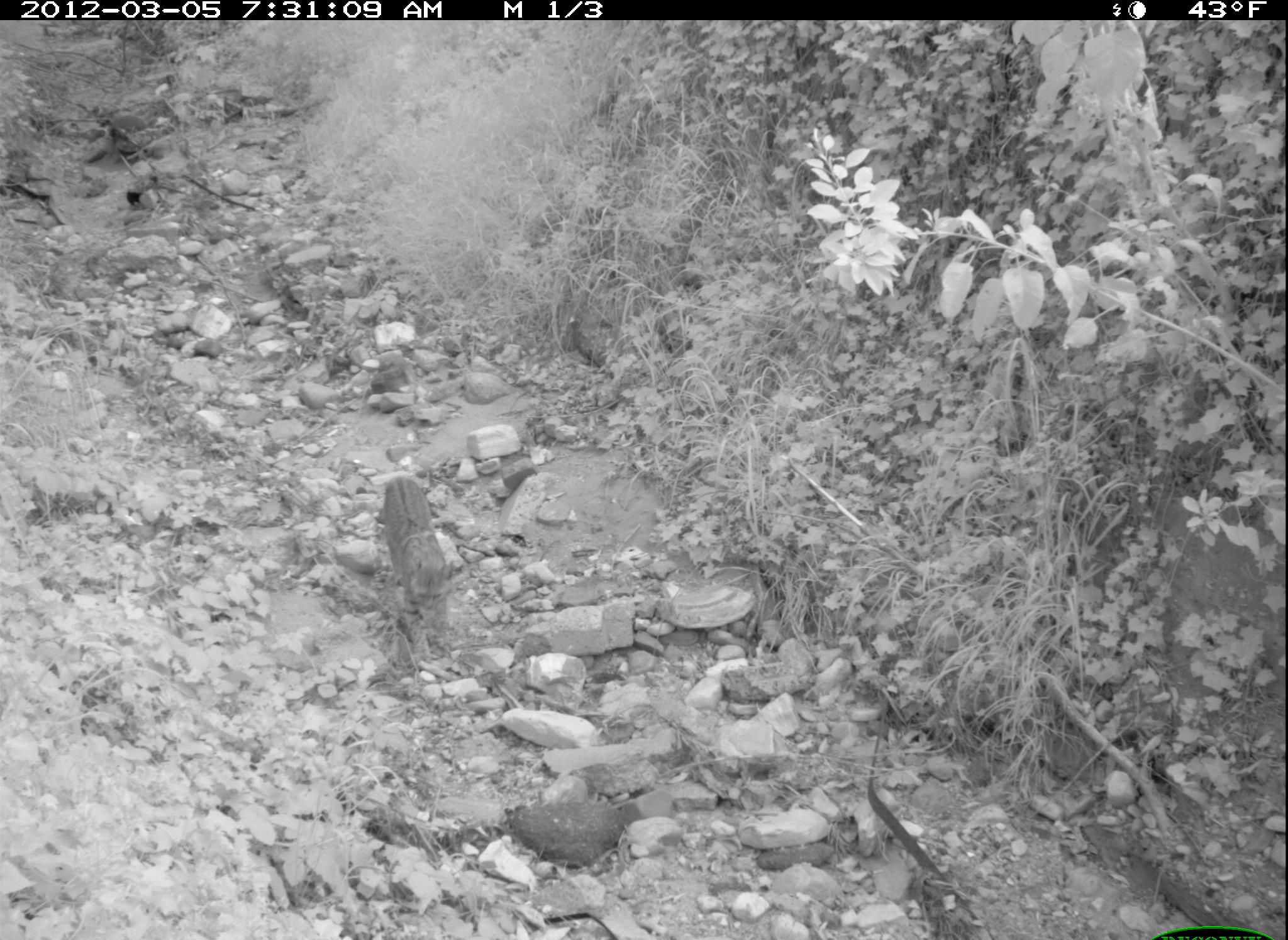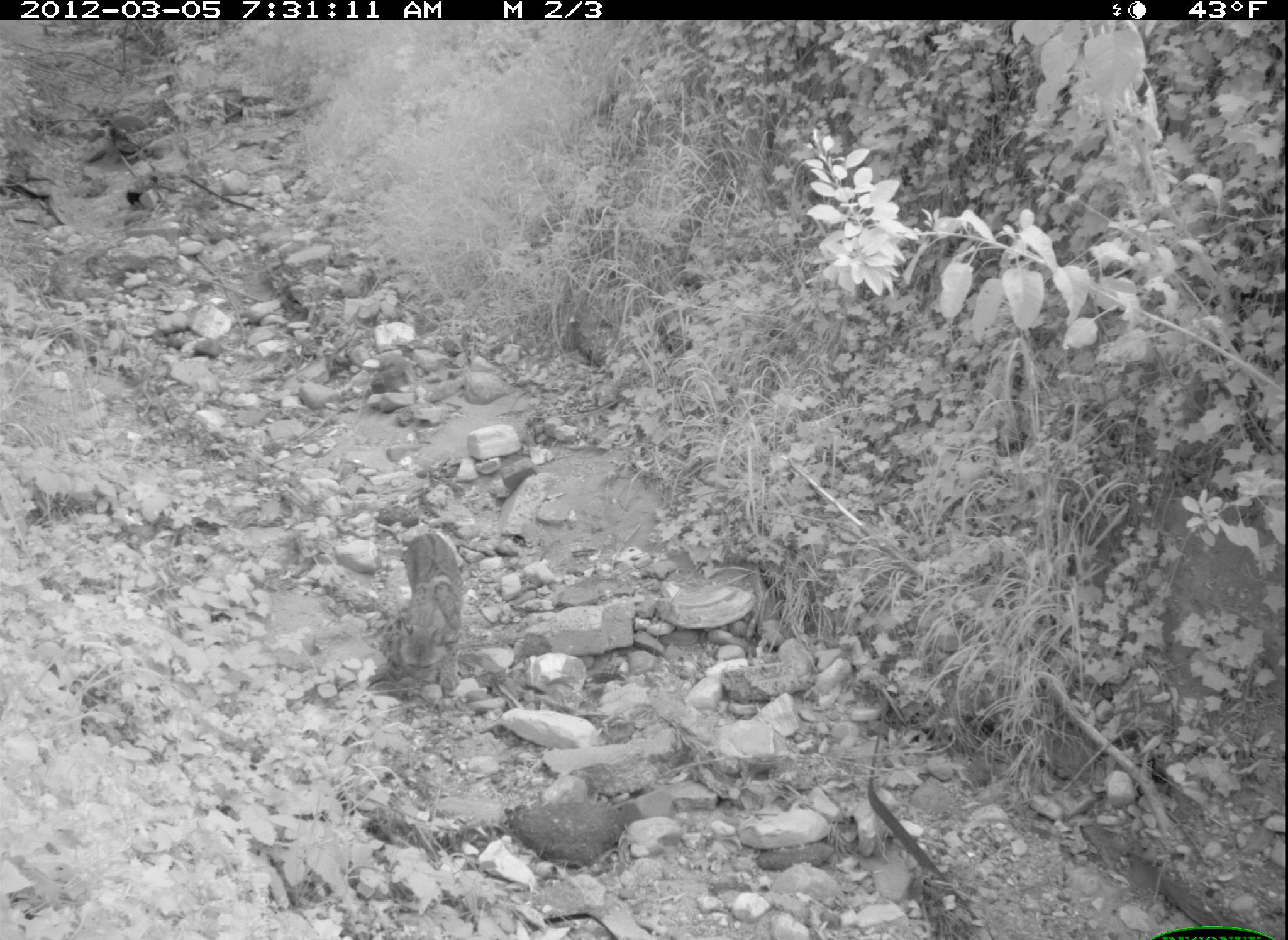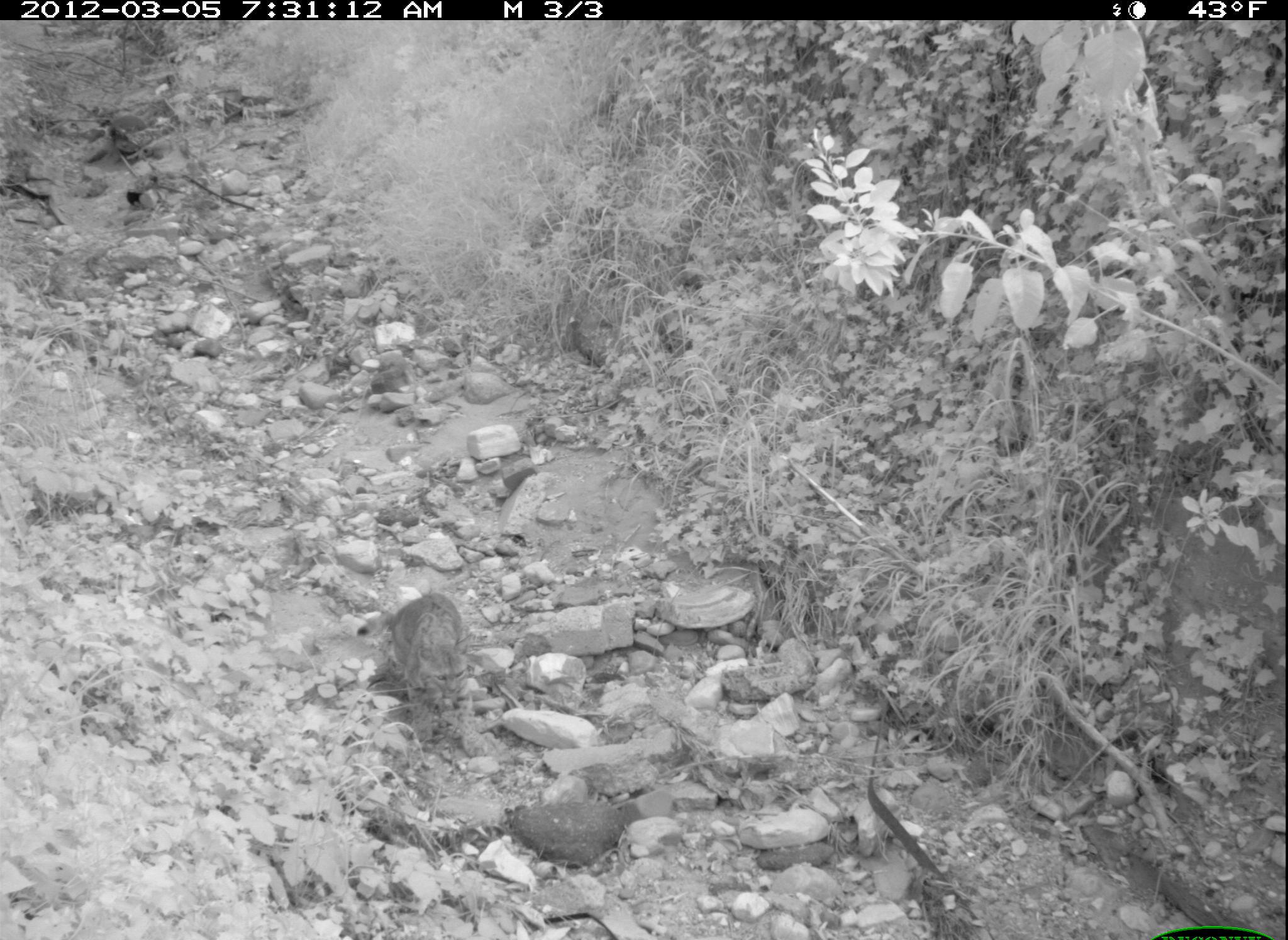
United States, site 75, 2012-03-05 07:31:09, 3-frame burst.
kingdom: Animalia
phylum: Chordata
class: Mammalia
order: Carnivora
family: Felidae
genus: Lynx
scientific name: Lynx rufus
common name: bobcat